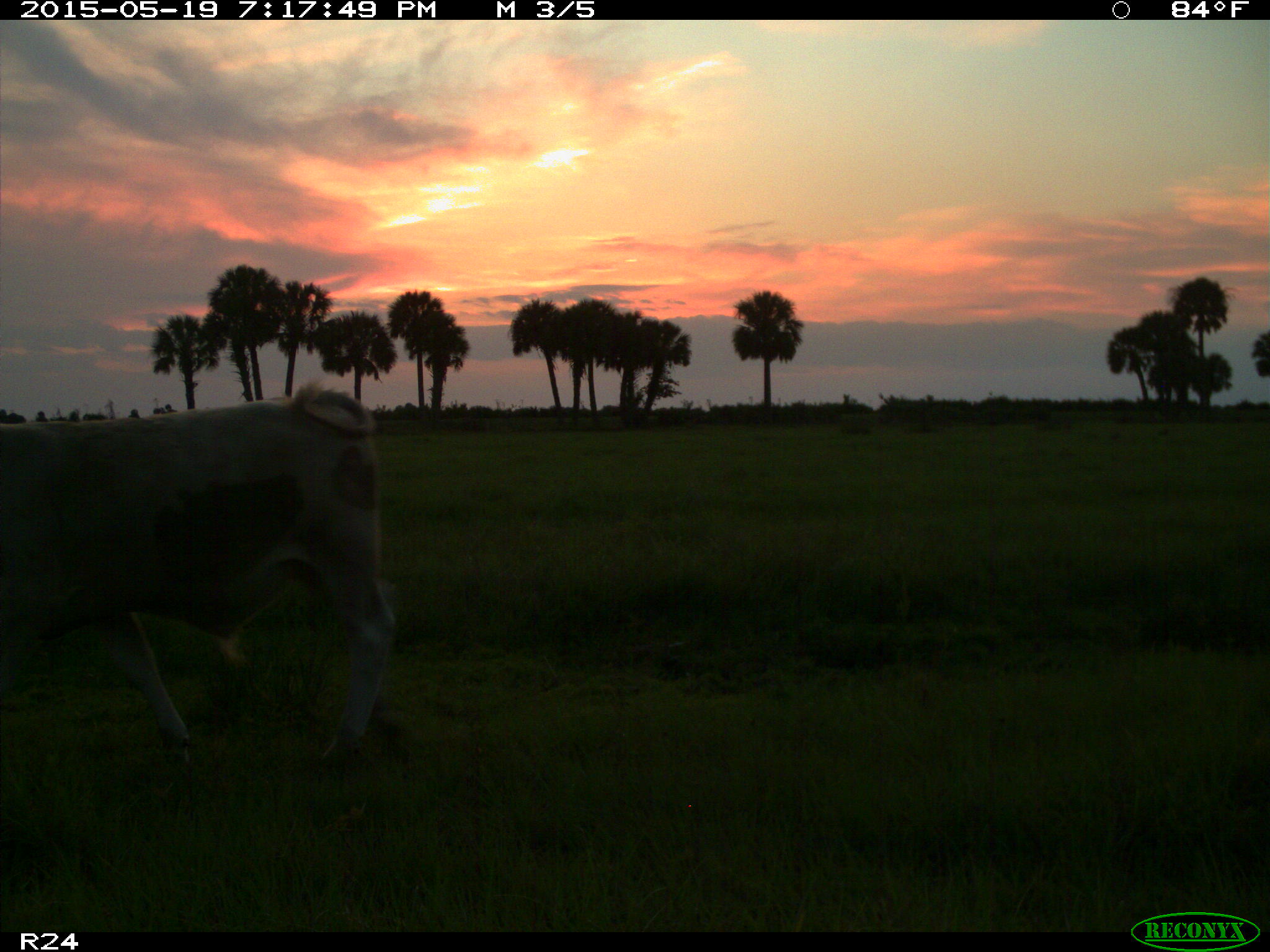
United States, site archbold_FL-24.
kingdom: Animalia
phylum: Chordata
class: Mammalia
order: Artiodactyla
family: Bovidae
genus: Bos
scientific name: Bos taurus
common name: domestic cow